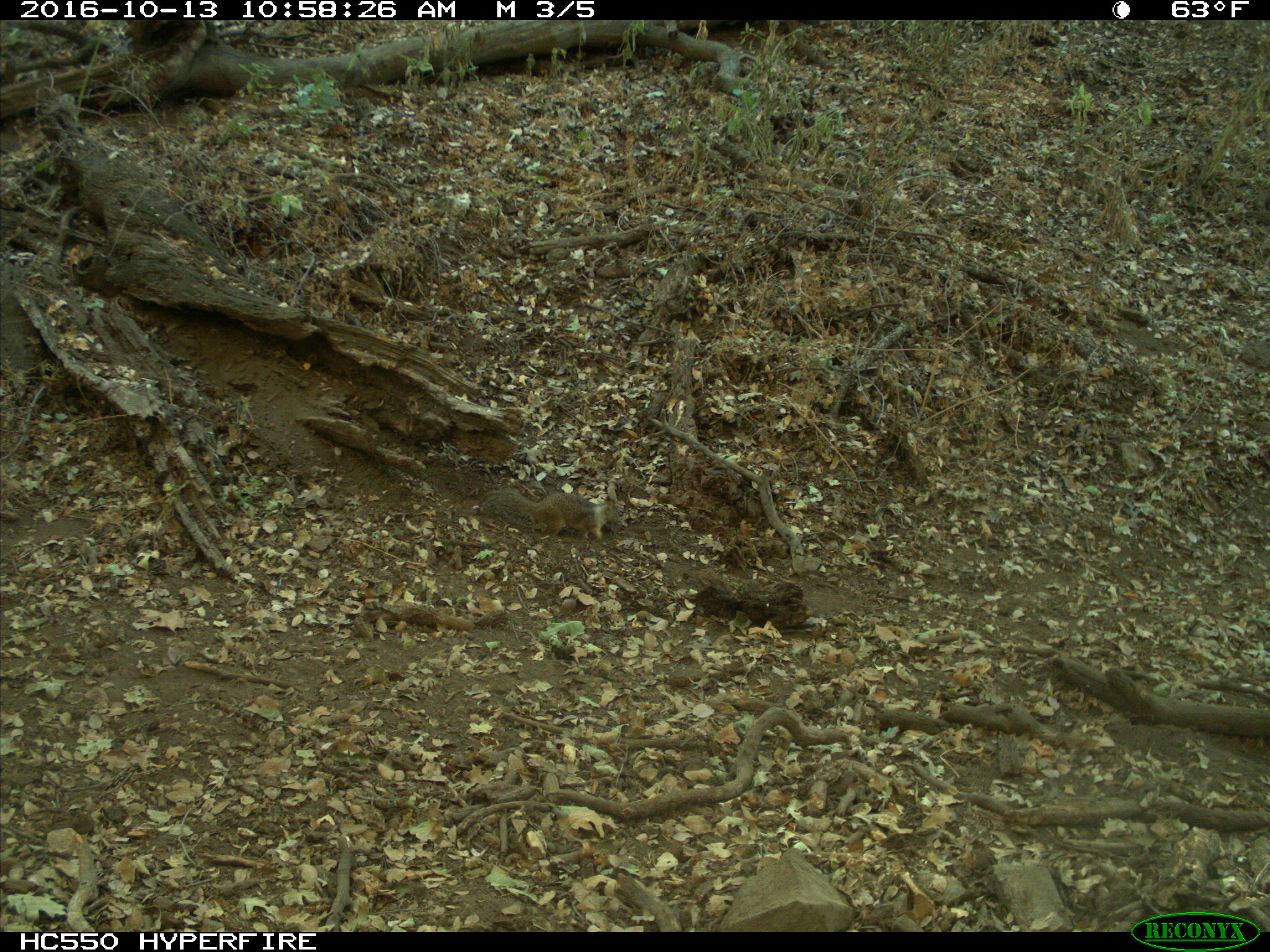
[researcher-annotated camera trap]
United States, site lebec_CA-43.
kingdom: Animalia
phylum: Chordata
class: Mammalia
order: Rodentia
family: Sciuridae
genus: Otospermophilus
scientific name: Otospermophilus beecheyi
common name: california ground squirrel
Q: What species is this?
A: Otospermophilus beecheyi (california ground squirrel).